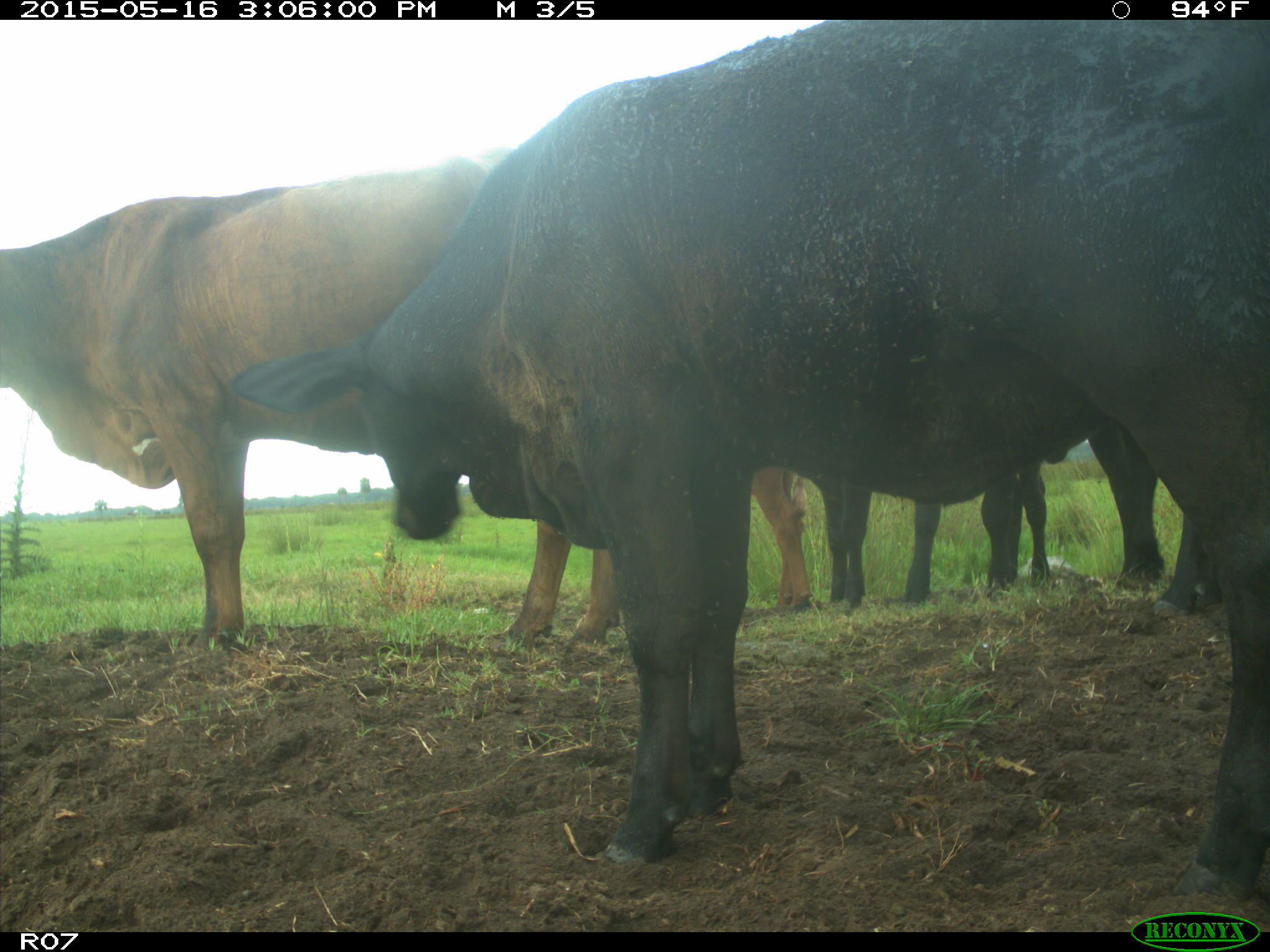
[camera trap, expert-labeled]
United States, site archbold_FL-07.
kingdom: Animalia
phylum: Chordata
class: Mammalia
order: Artiodactyla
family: Bovidae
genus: Bos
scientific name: Bos taurus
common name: domestic cow